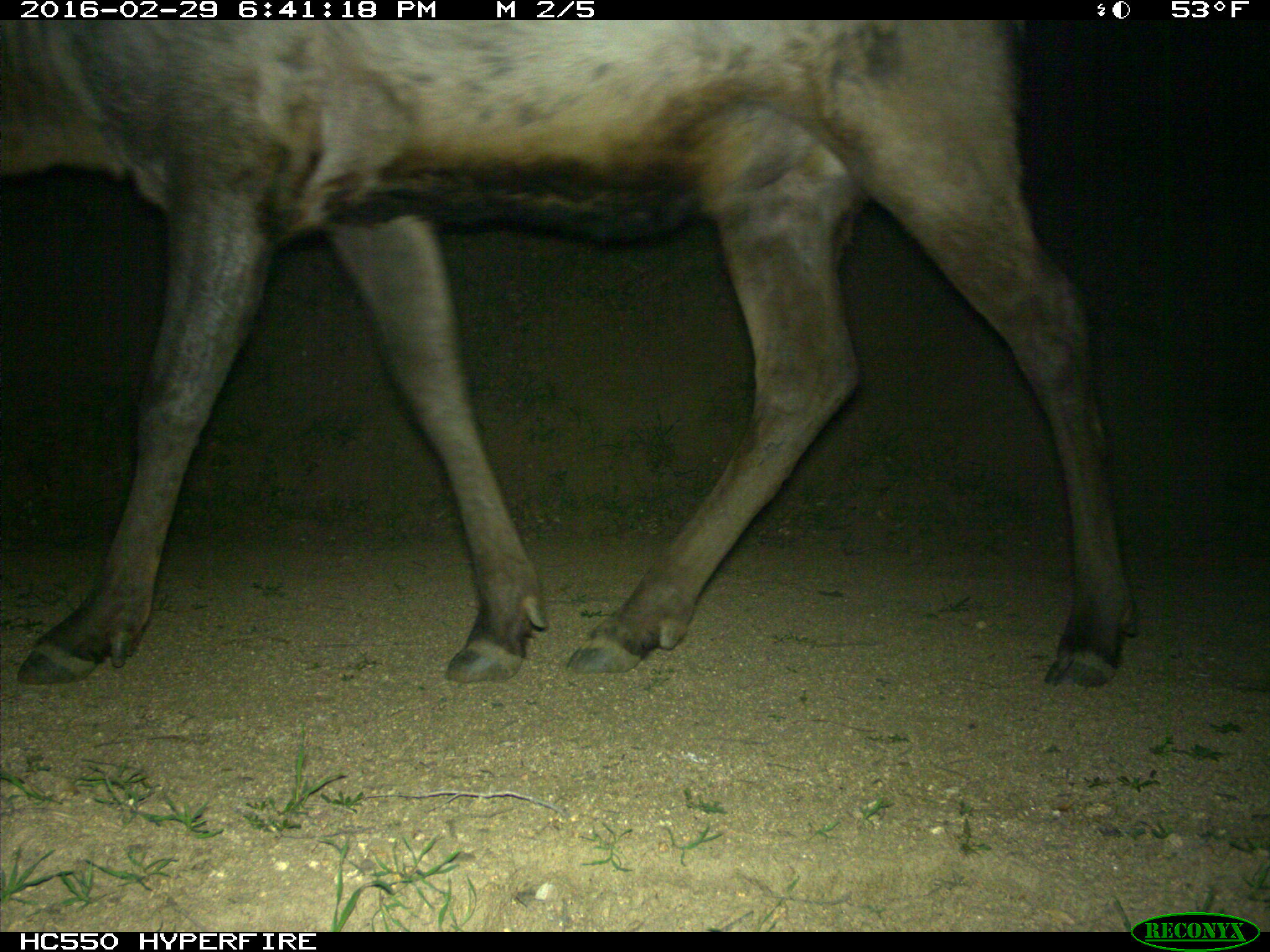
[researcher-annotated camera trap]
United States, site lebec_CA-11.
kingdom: Animalia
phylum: Chordata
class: Mammalia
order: Artiodactyla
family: Cervidae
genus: Cervus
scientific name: Cervus canadensis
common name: elk